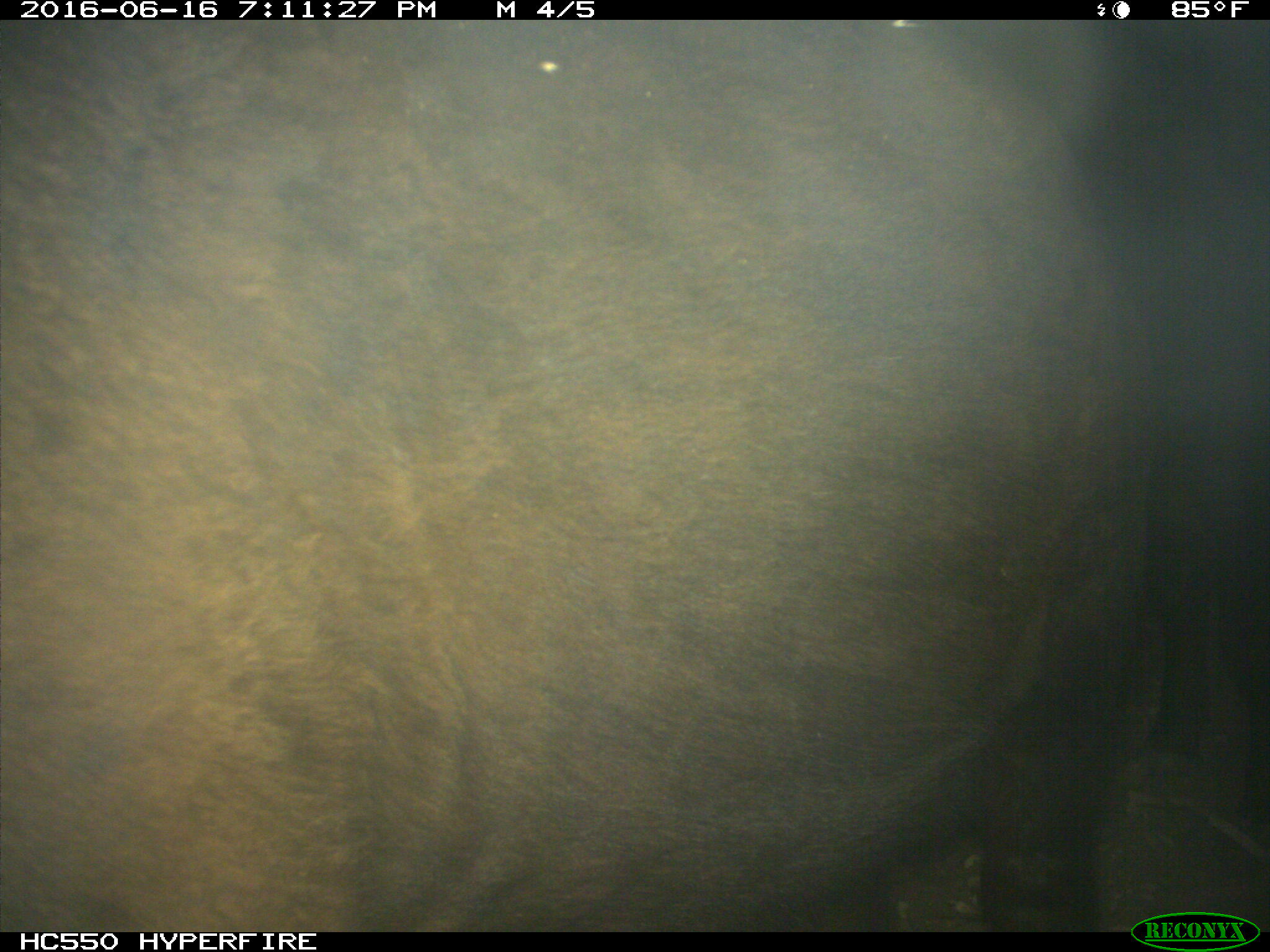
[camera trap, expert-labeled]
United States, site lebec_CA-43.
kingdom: Animalia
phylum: Chordata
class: Mammalia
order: Artiodactyla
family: Bovidae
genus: Bos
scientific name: Bos taurus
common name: domestic cow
Bos taurus (domestic cow).